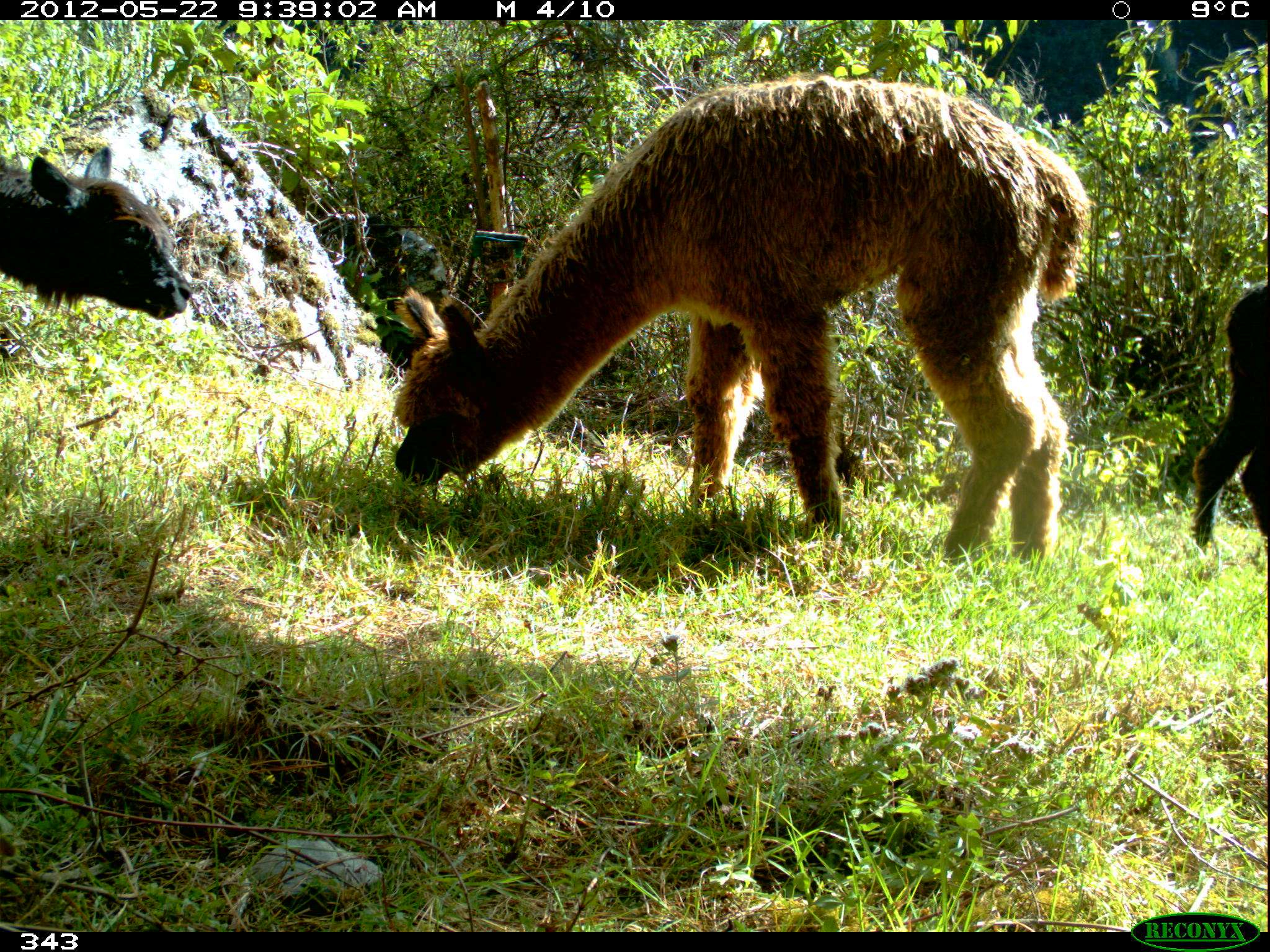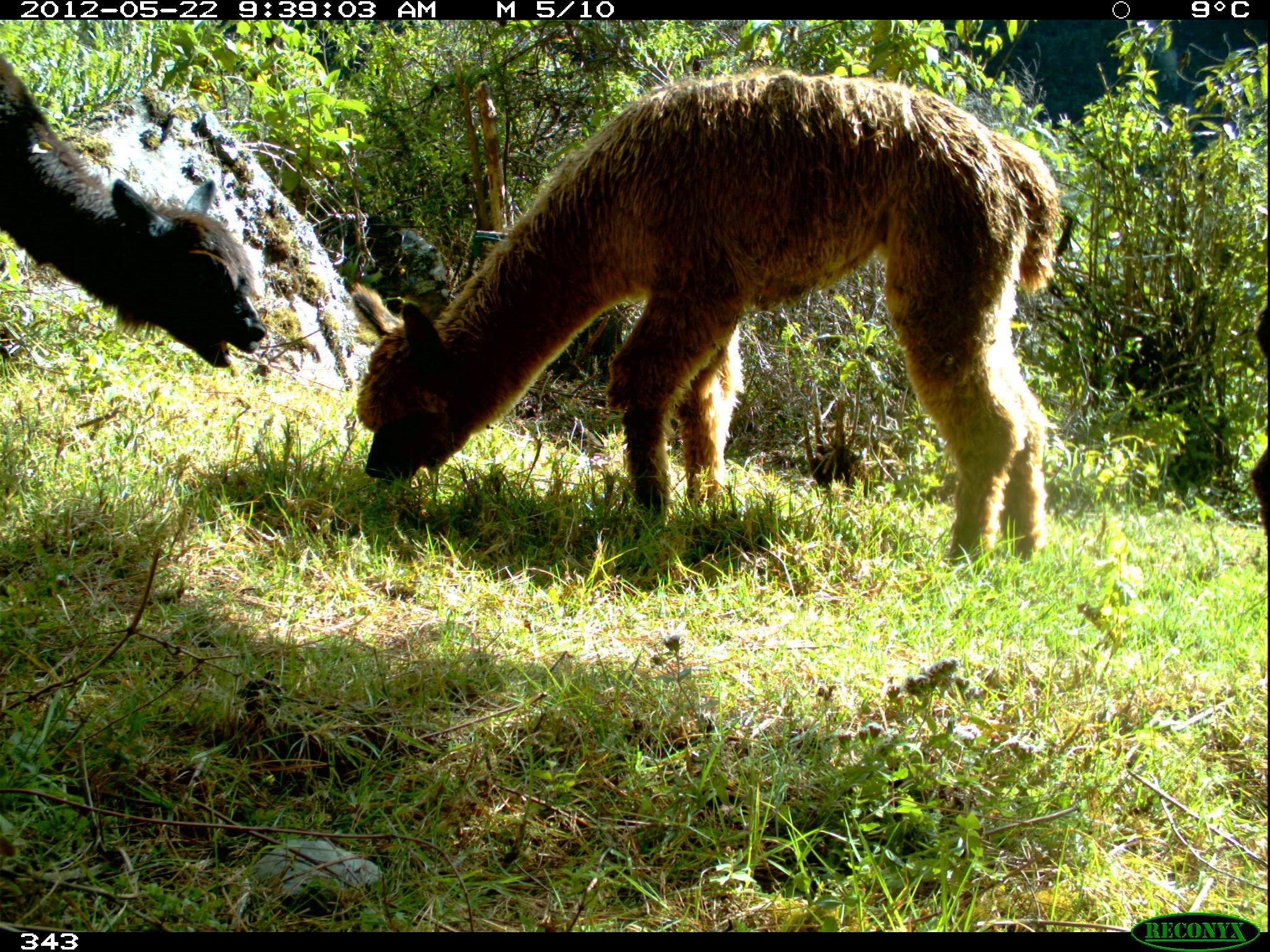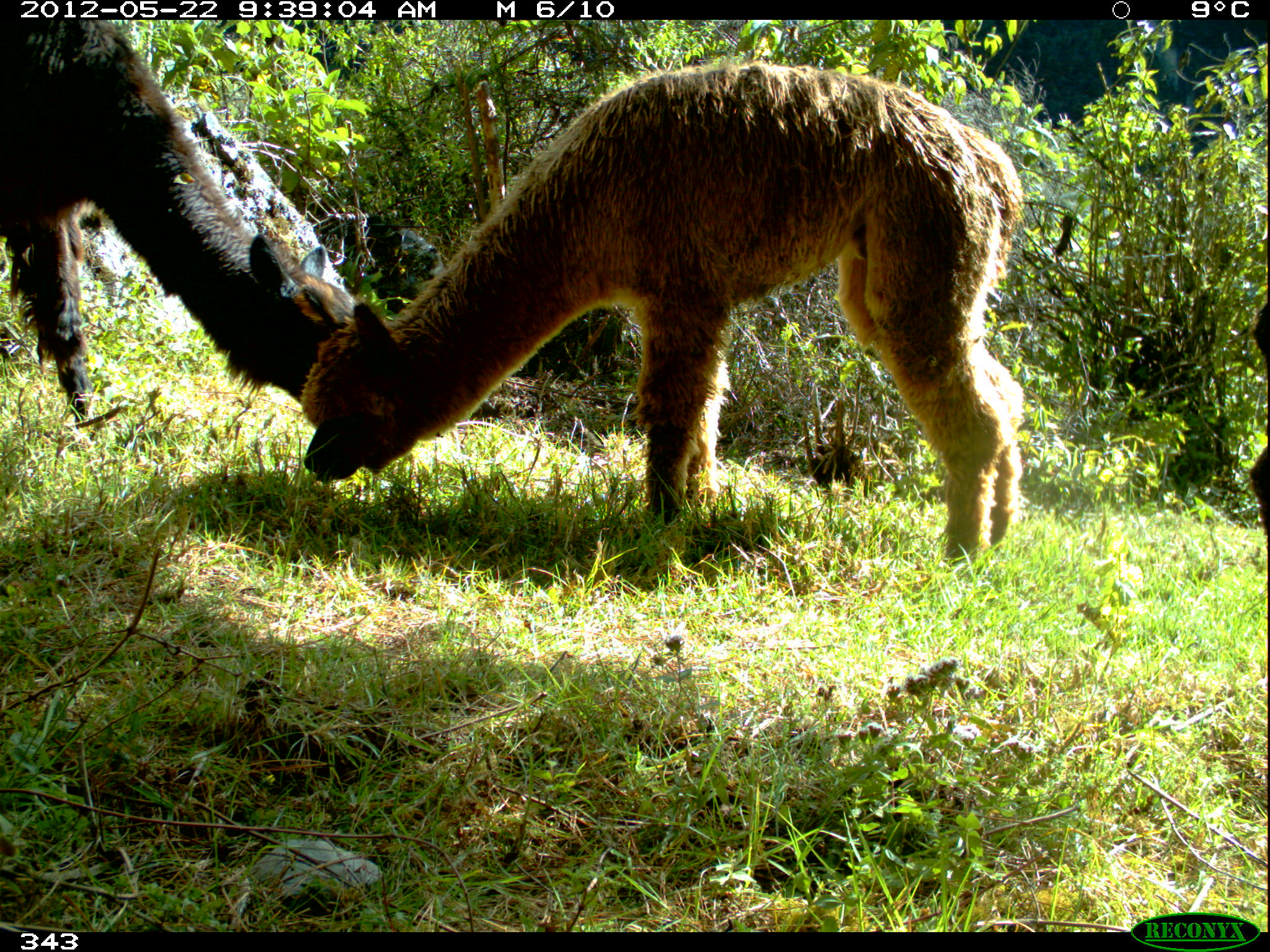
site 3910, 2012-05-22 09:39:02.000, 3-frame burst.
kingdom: Animalia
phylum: Chordata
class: Mammalia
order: Artiodactyla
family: Camelidae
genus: Vicugna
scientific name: Vicugna pacos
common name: alpaca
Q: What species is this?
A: Vicugna pacos (alpaca).